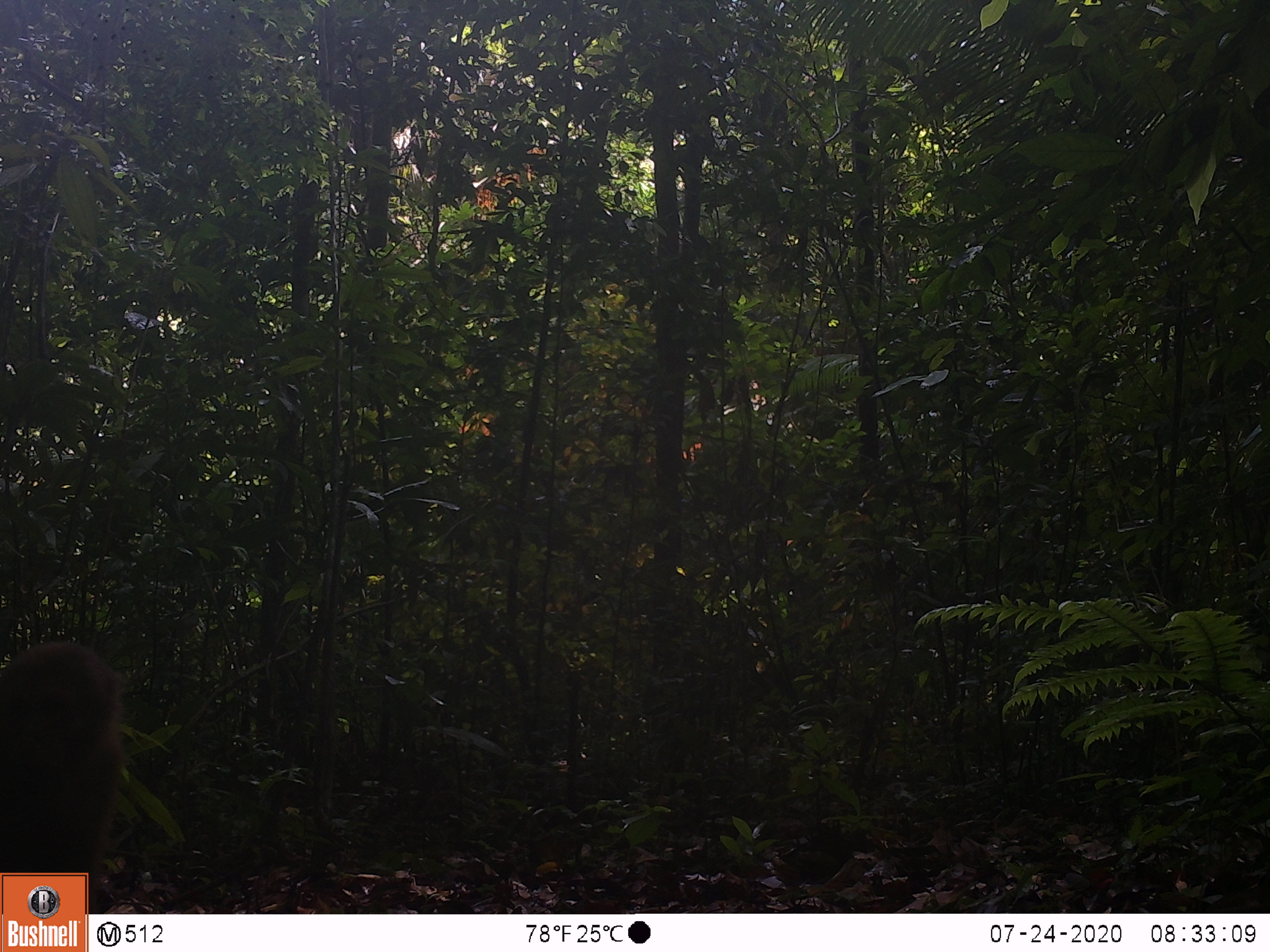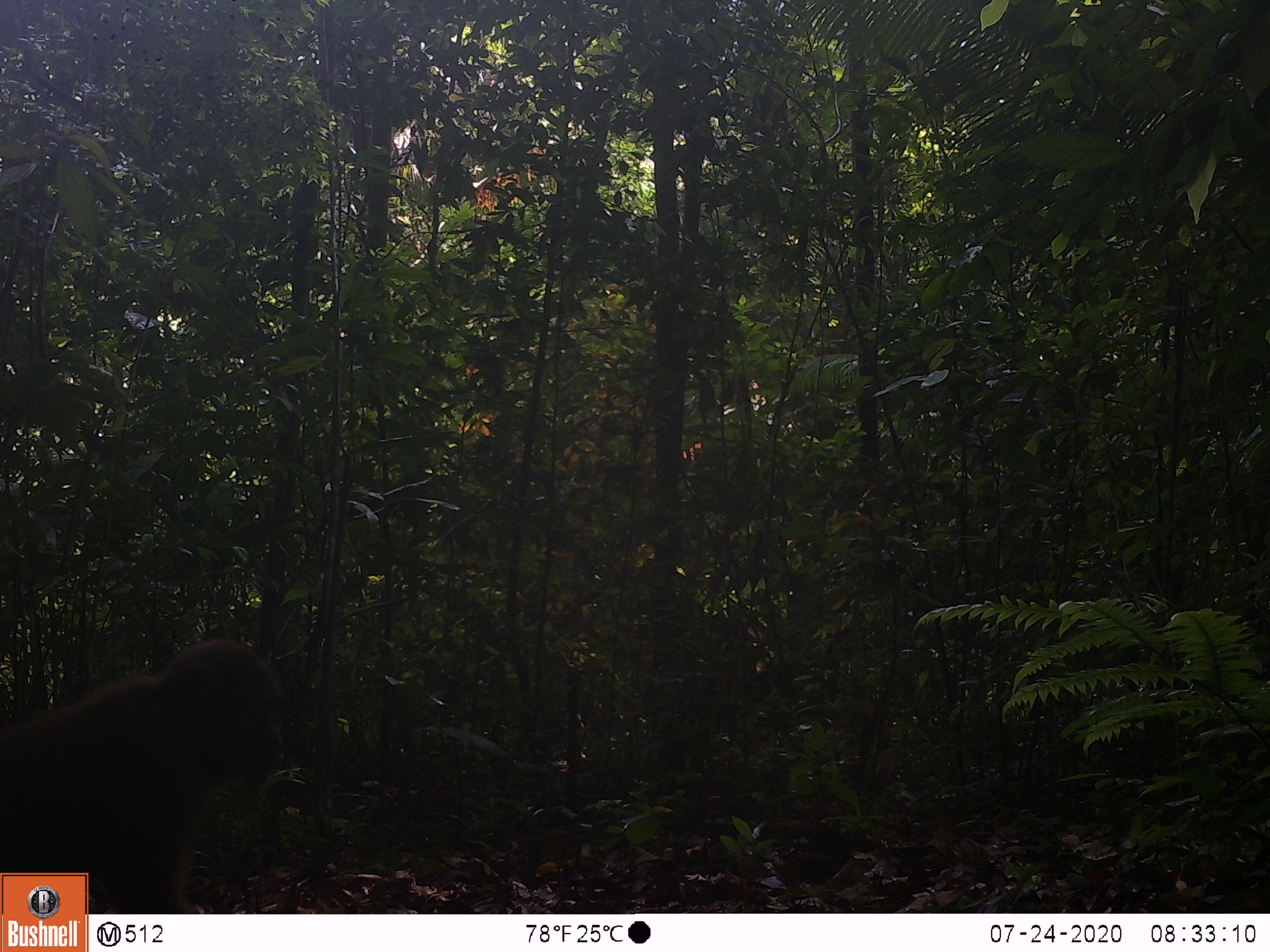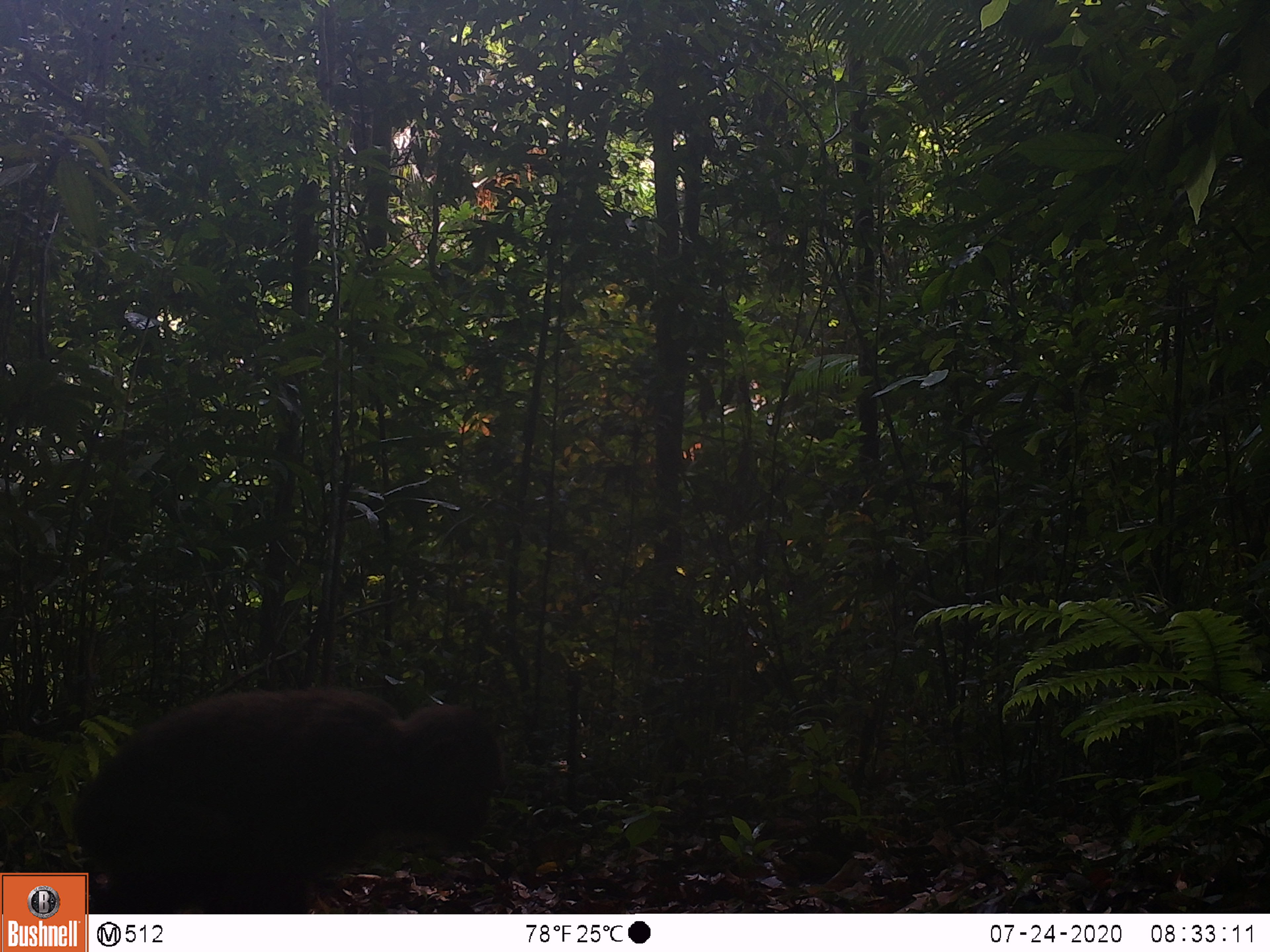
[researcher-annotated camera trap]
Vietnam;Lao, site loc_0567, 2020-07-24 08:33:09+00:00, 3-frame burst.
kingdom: Animalia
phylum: Chordata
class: Mammalia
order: Primates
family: Cercopithecidae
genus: Macaca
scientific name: Macaca arctoides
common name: stump-tailed macaque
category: stump tailed macaque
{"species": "stump tailed macaque (stump-tailed macaque) (Macaca arctoides)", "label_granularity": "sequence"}